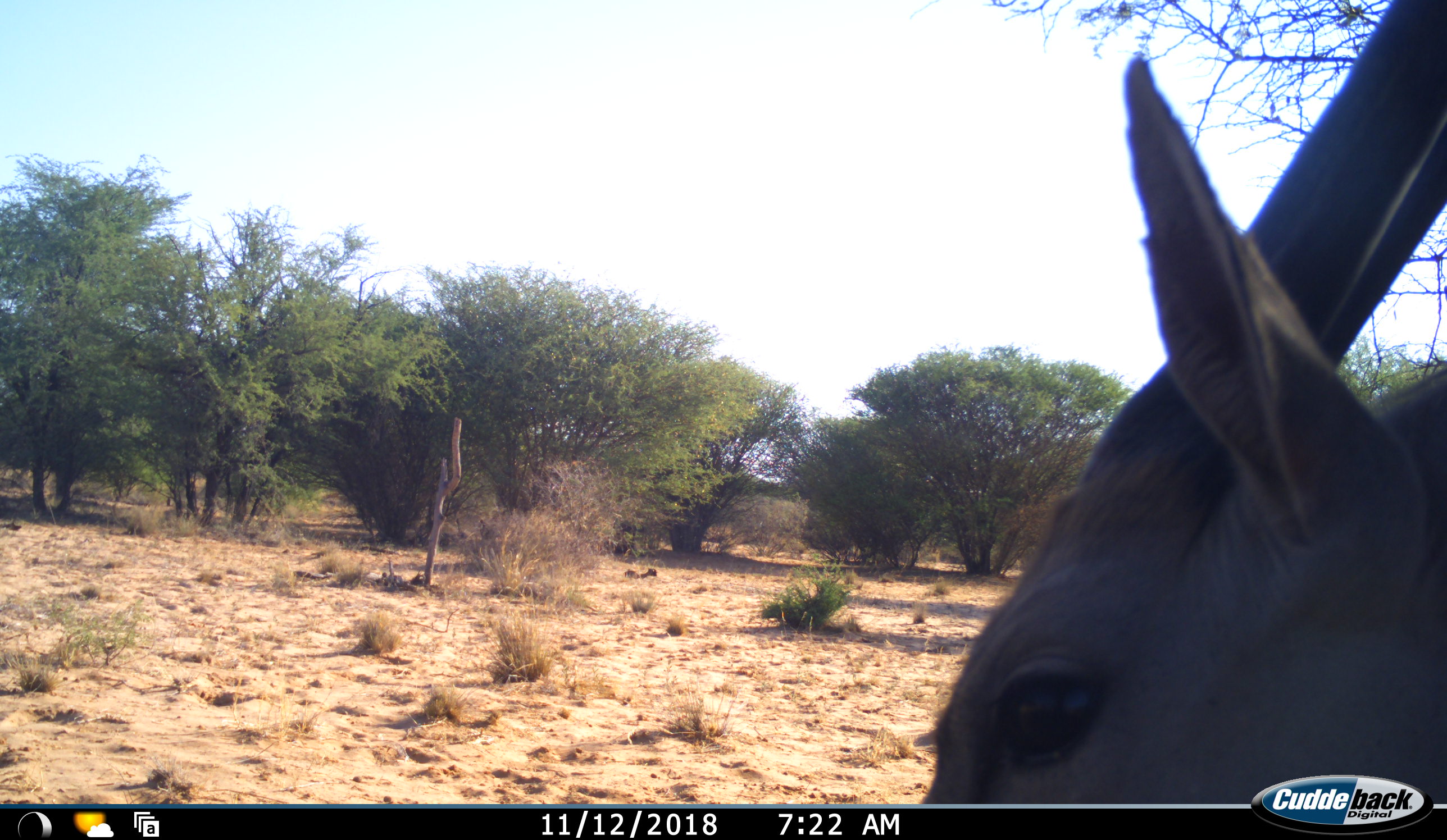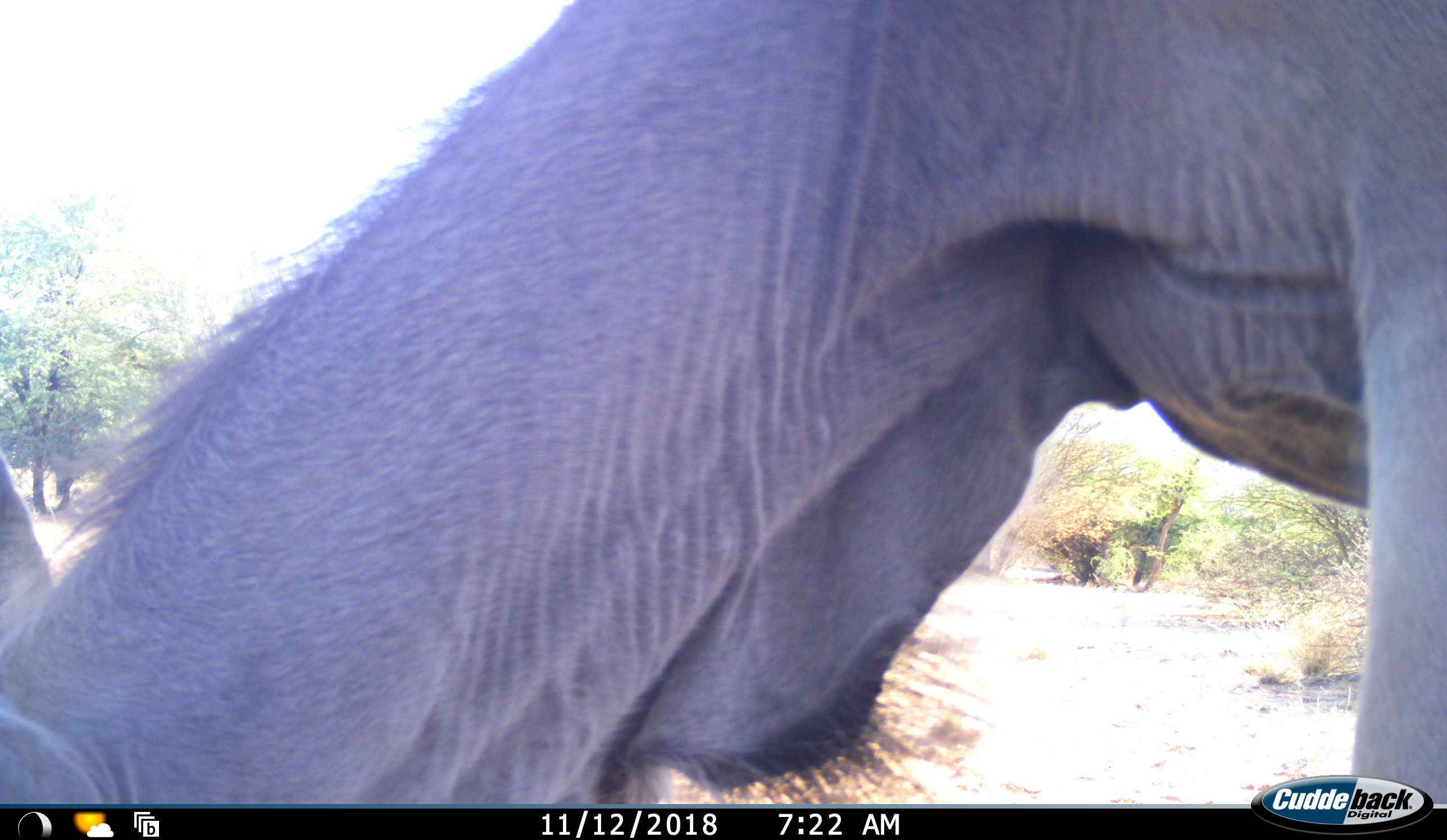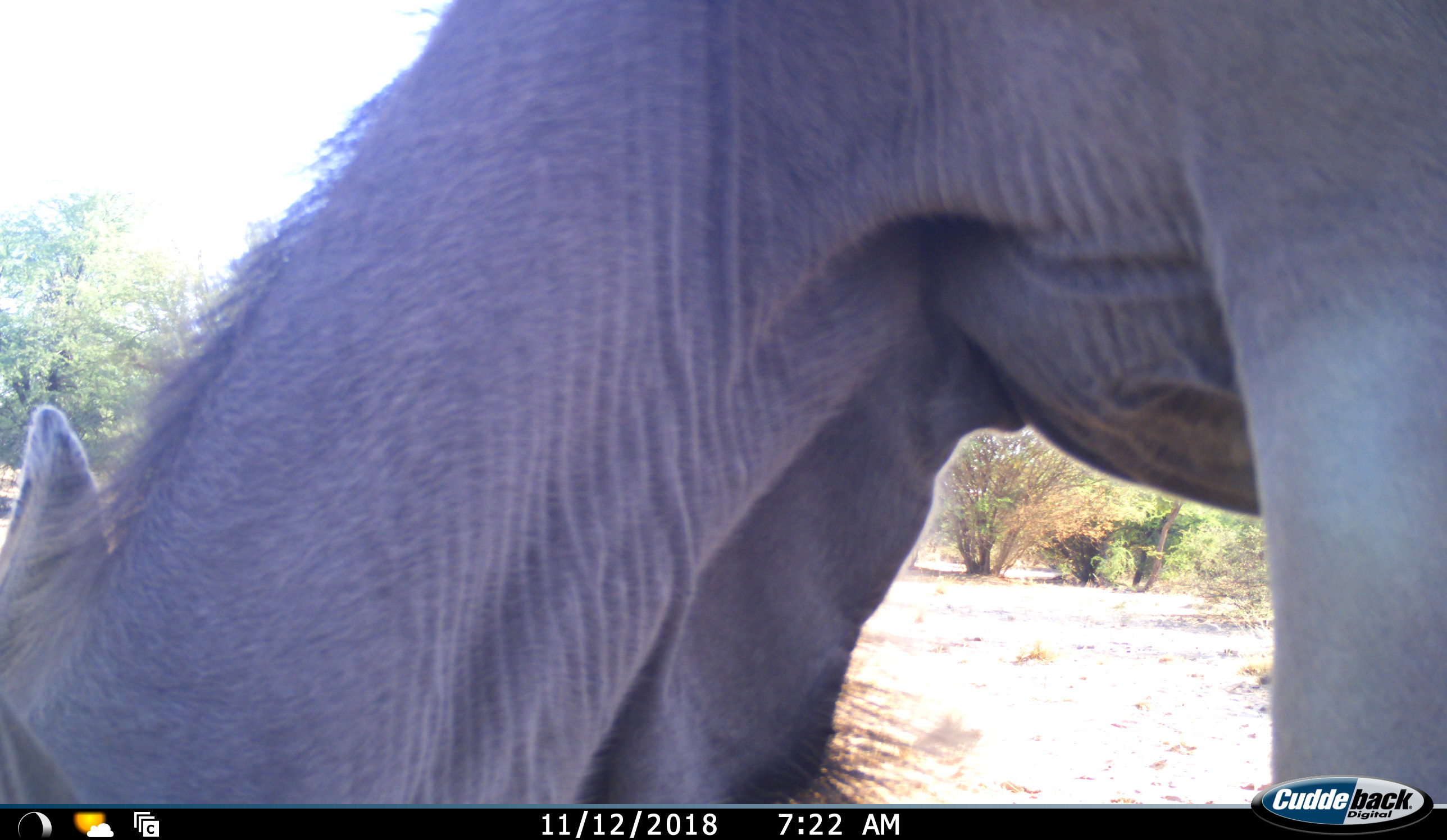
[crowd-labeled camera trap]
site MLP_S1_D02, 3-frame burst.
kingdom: Animalia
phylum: Chordata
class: Mammalia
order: Artiodactyla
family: Bovidae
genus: Tragelaphus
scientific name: Tragelaphus oryx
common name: eland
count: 1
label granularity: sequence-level